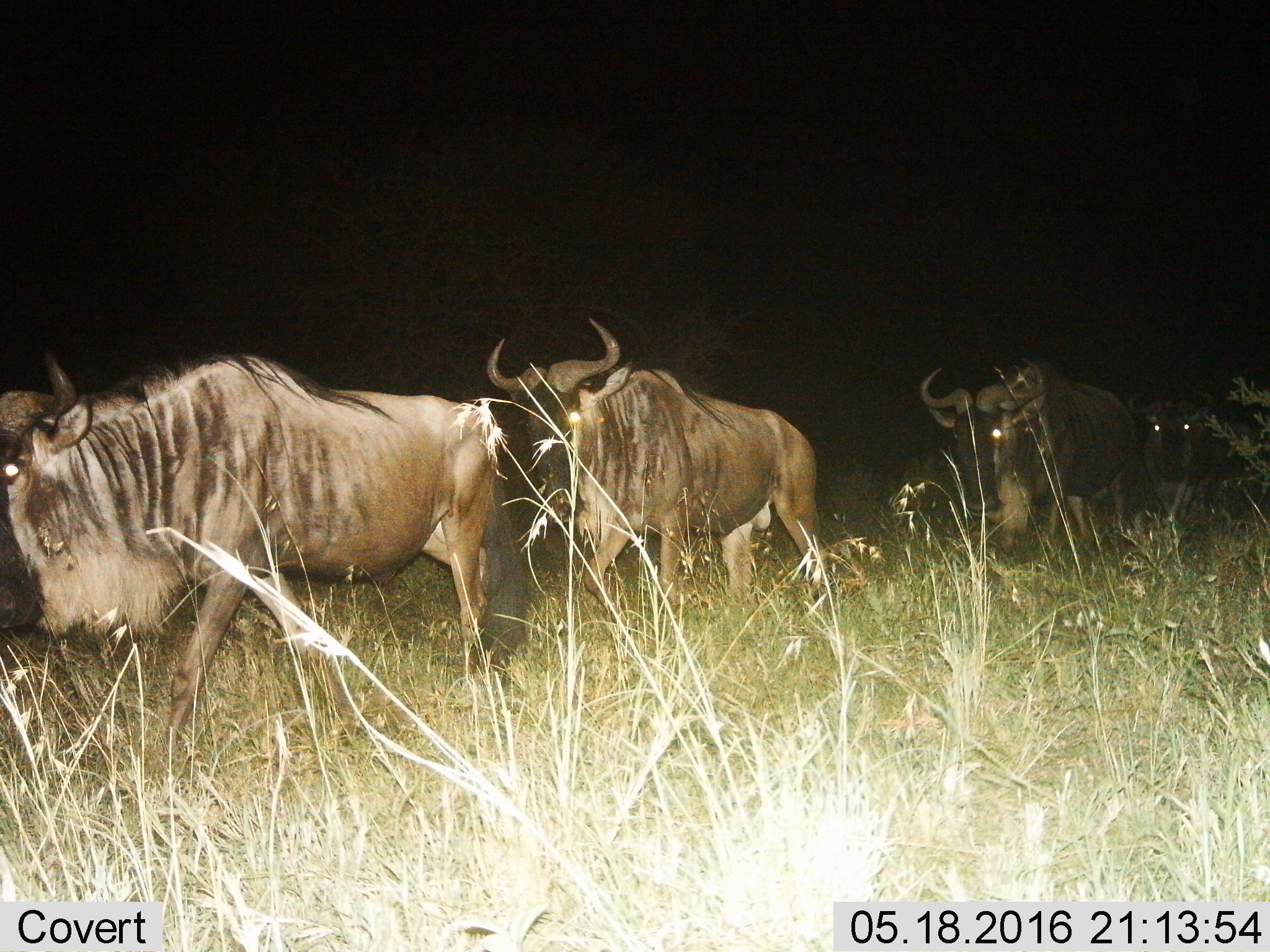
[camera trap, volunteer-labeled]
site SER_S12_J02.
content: unidentified animal